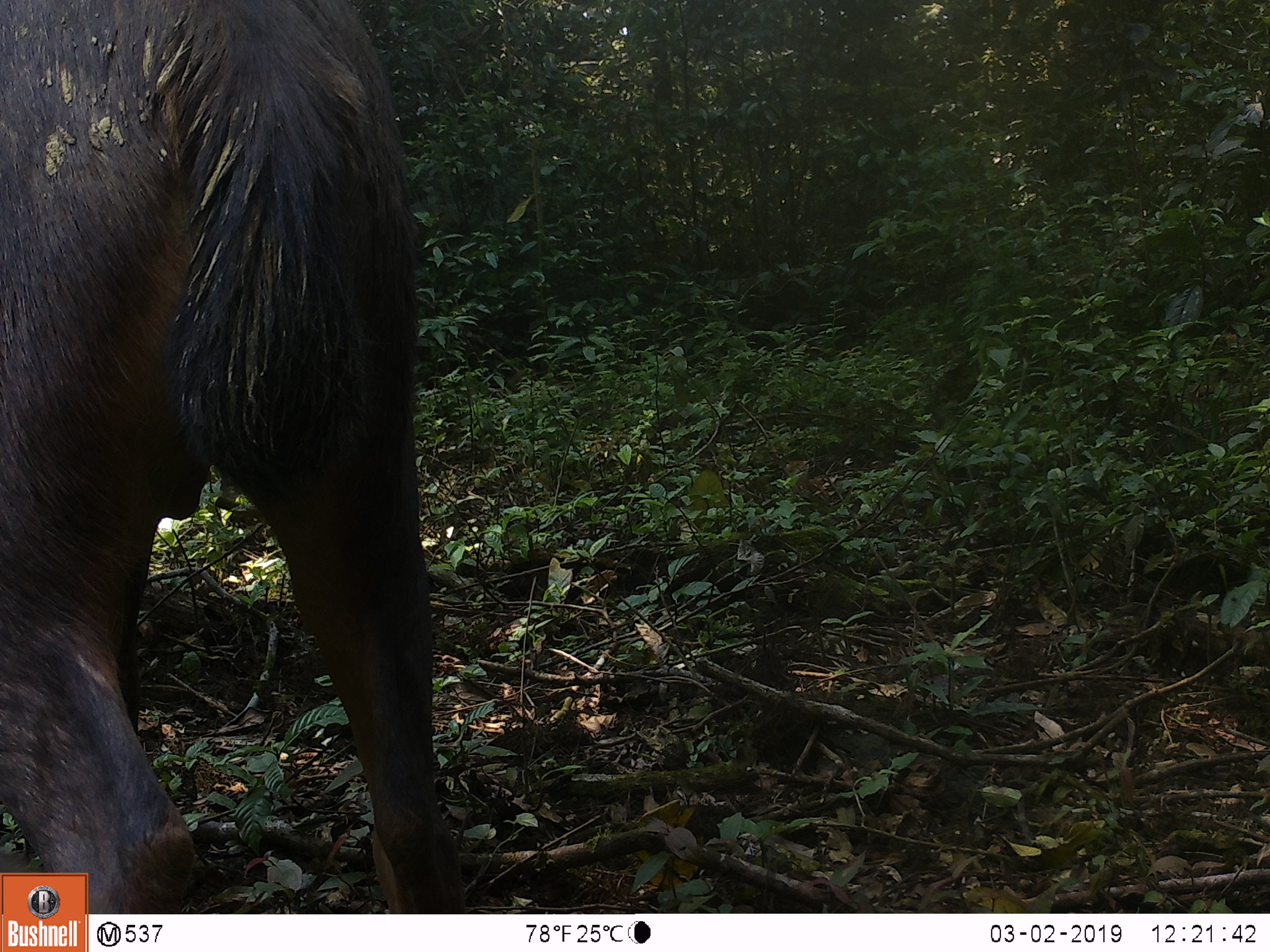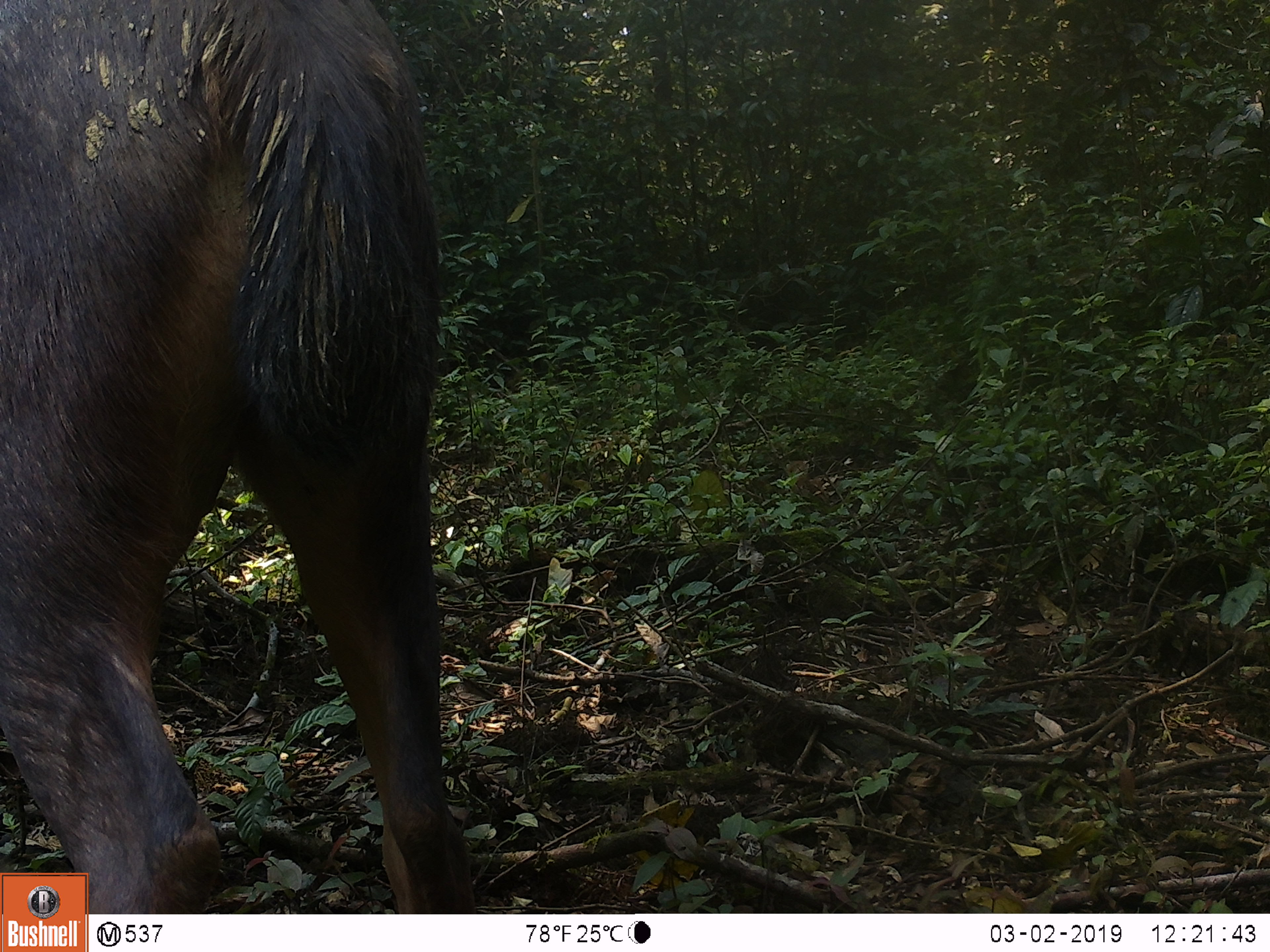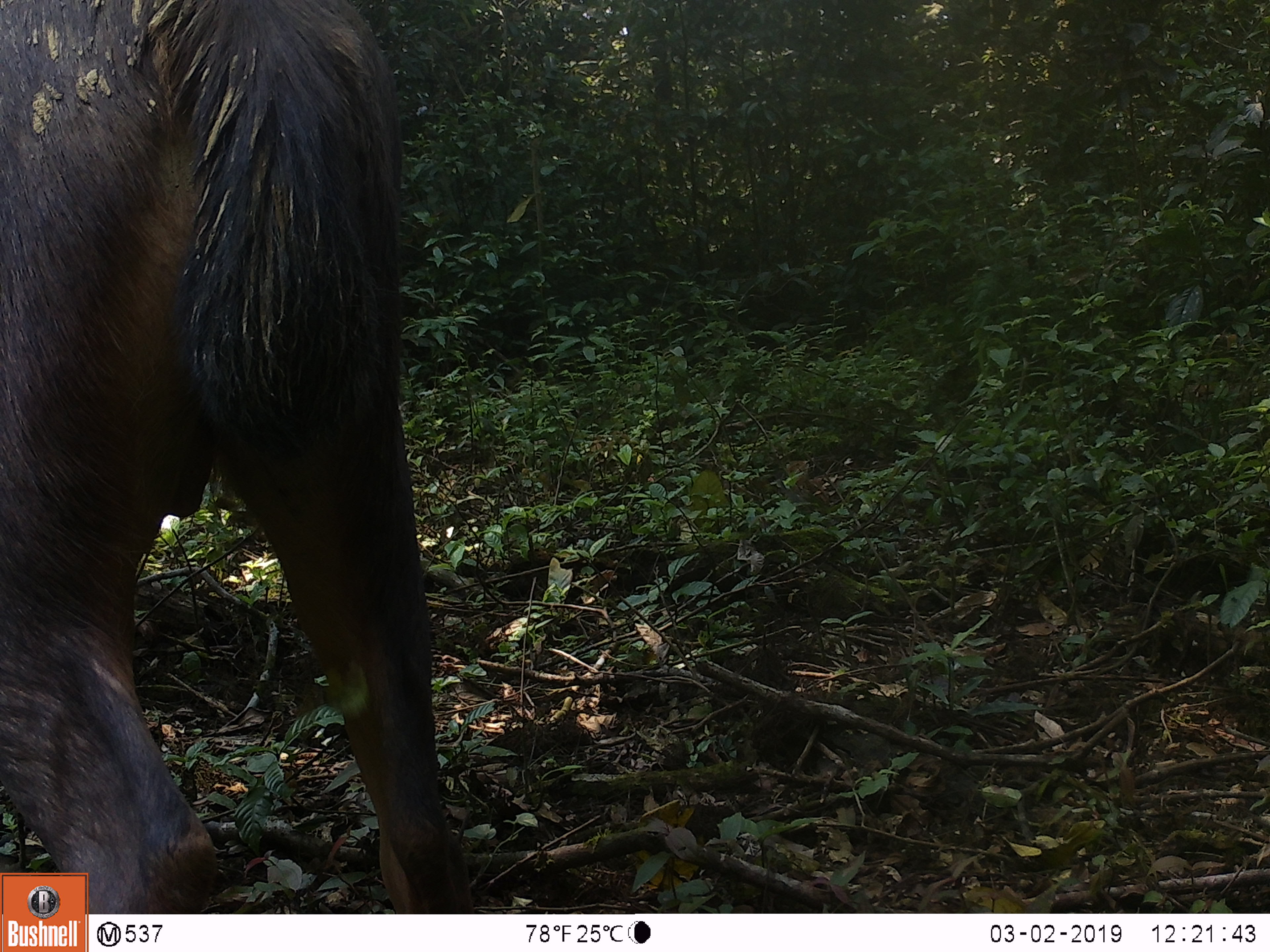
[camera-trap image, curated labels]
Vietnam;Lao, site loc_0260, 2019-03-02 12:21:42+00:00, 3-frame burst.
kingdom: Animalia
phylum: Chordata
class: Mammalia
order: Artiodactyla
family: Cervidae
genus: Rusa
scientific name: Rusa unicolor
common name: sambar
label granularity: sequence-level